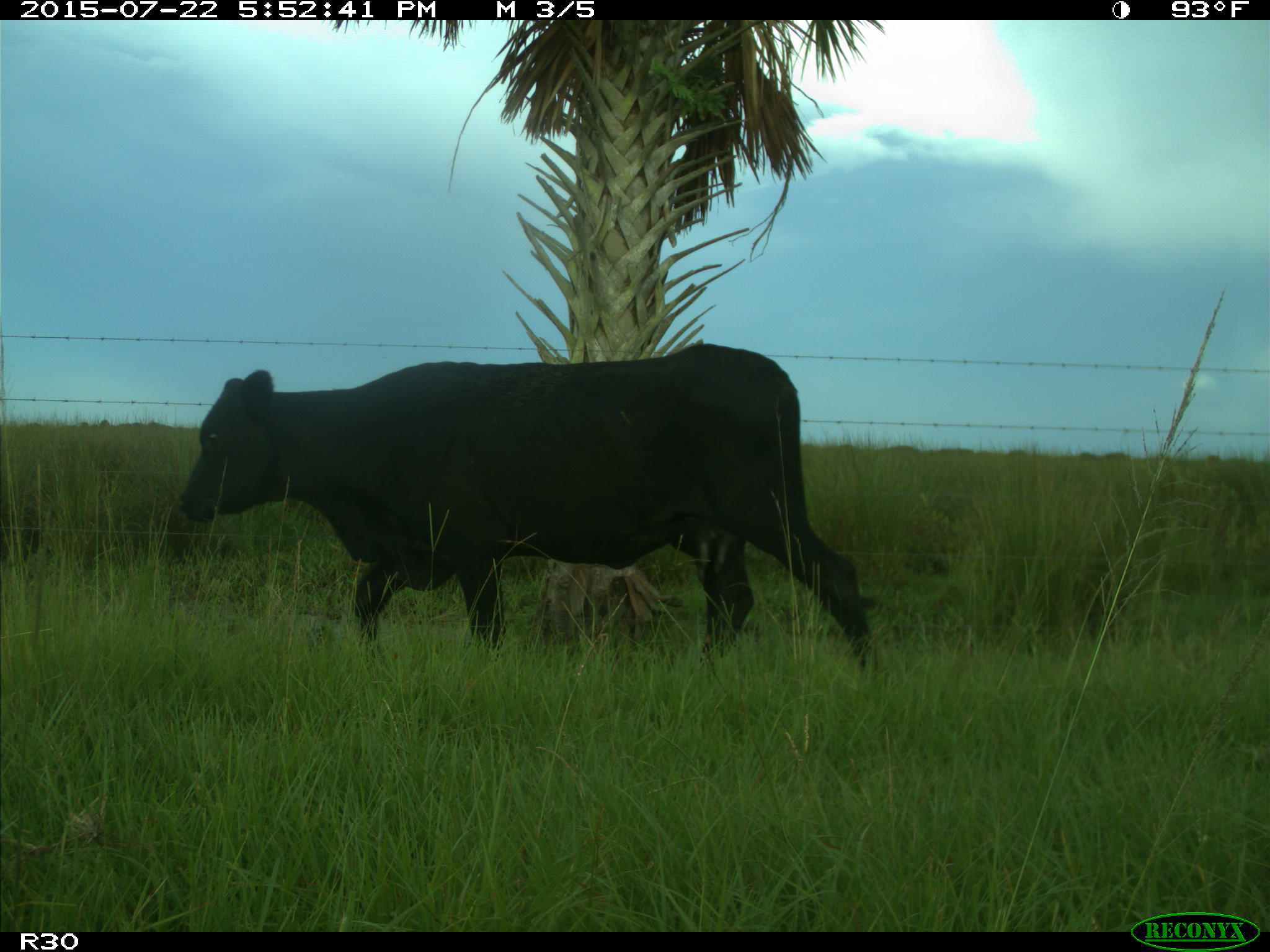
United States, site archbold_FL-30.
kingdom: Animalia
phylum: Chordata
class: Mammalia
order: Artiodactyla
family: Bovidae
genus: Bos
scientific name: Bos taurus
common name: domestic cow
Bos taurus (domestic cow).